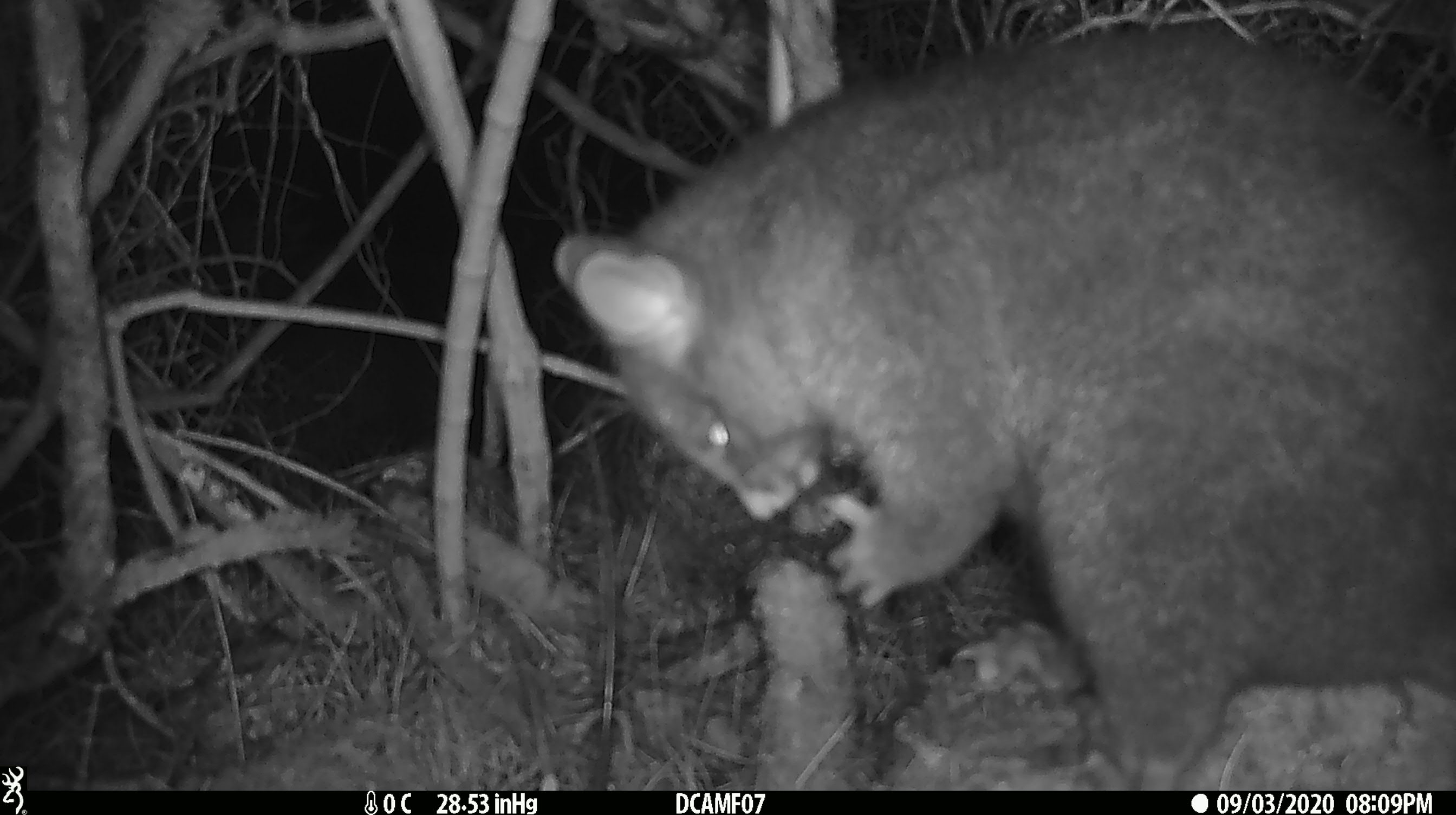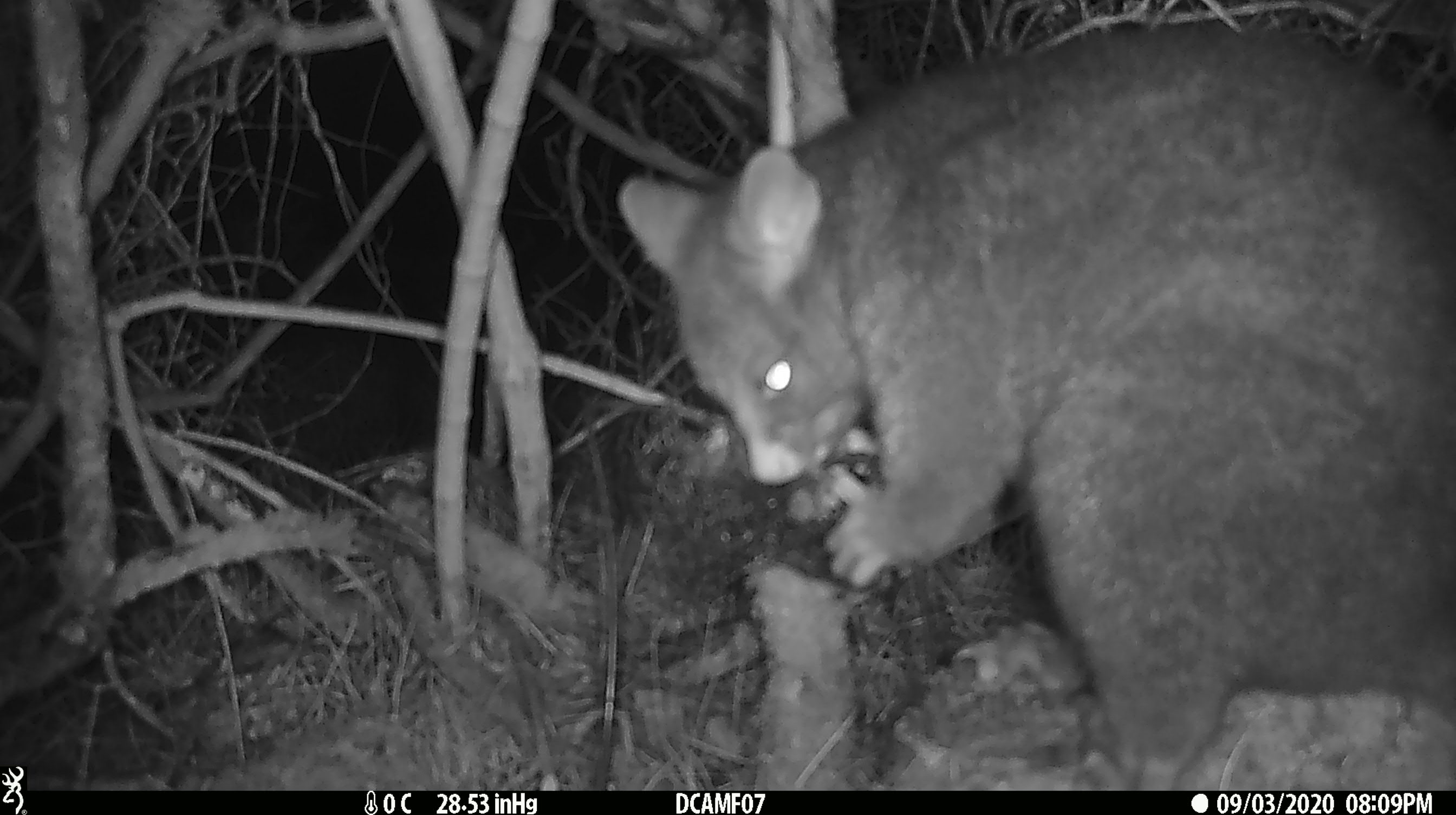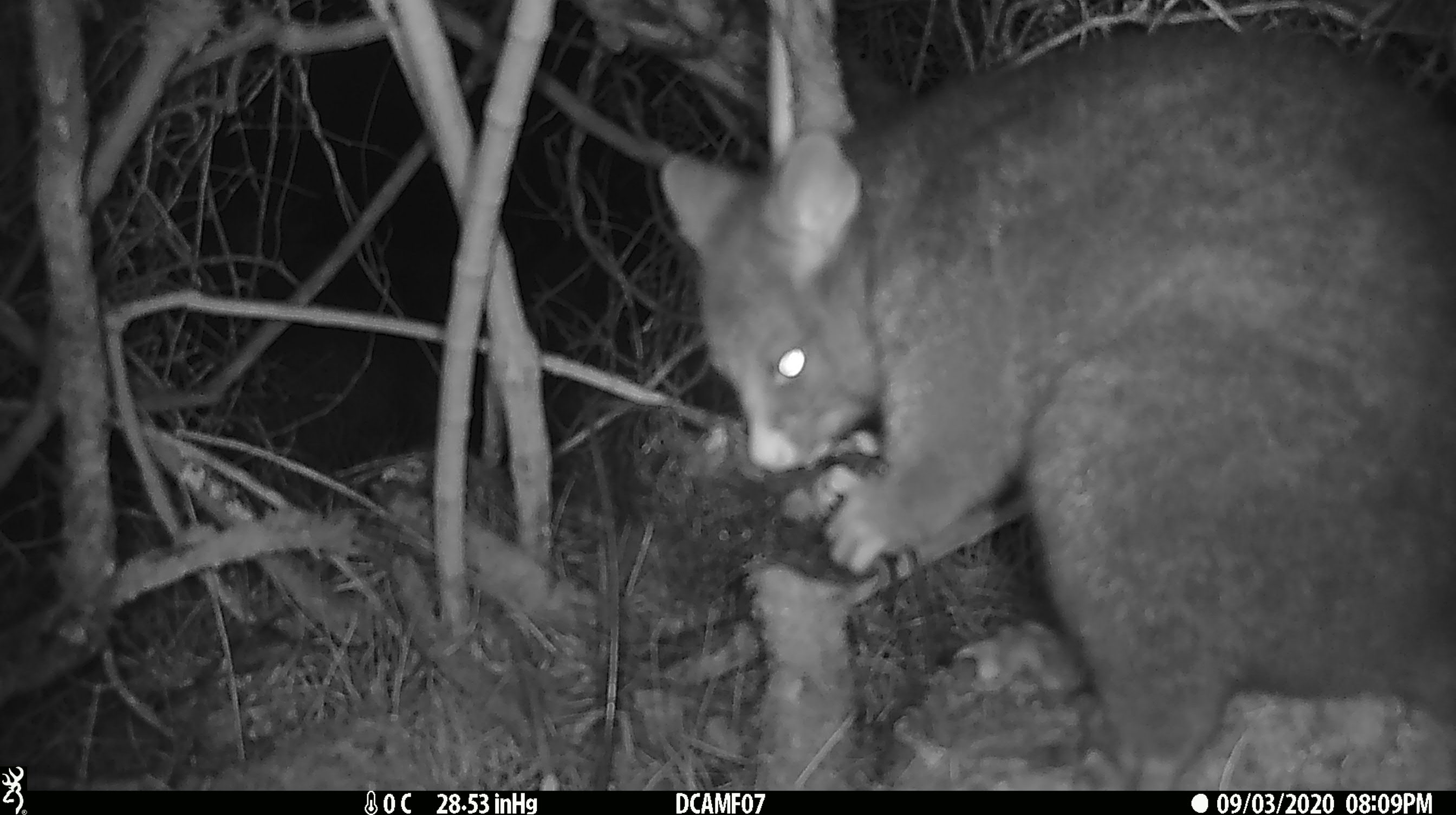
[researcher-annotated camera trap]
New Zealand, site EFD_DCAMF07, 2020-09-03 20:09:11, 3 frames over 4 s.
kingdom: Animalia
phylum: Chordata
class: Mammalia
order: Diprotodontia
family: Phalangeridae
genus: Trichosurus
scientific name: Trichosurus vulpecula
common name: common brushtail possum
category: possum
Possum (common brushtail possum) (Trichosurus vulpecula).